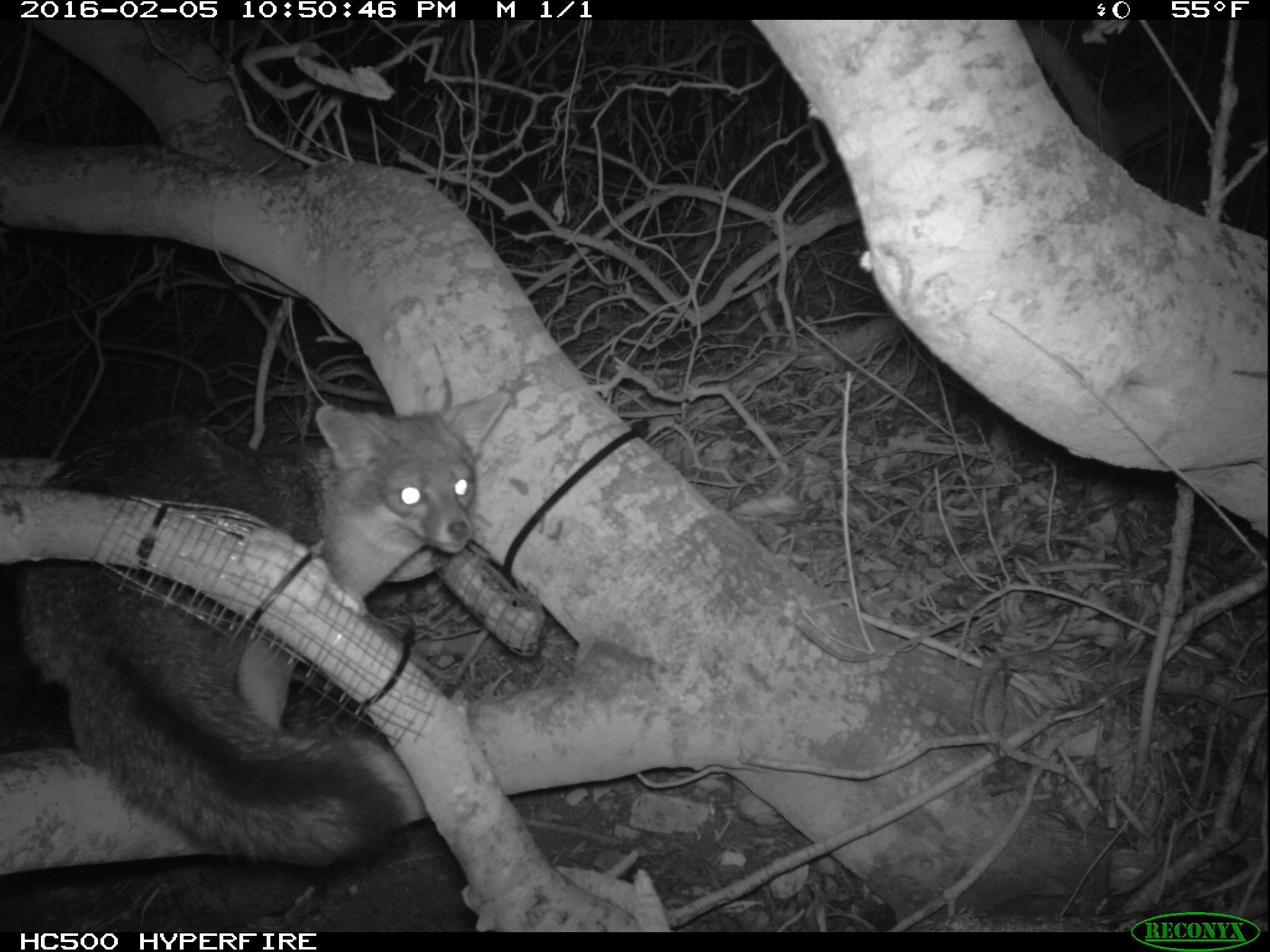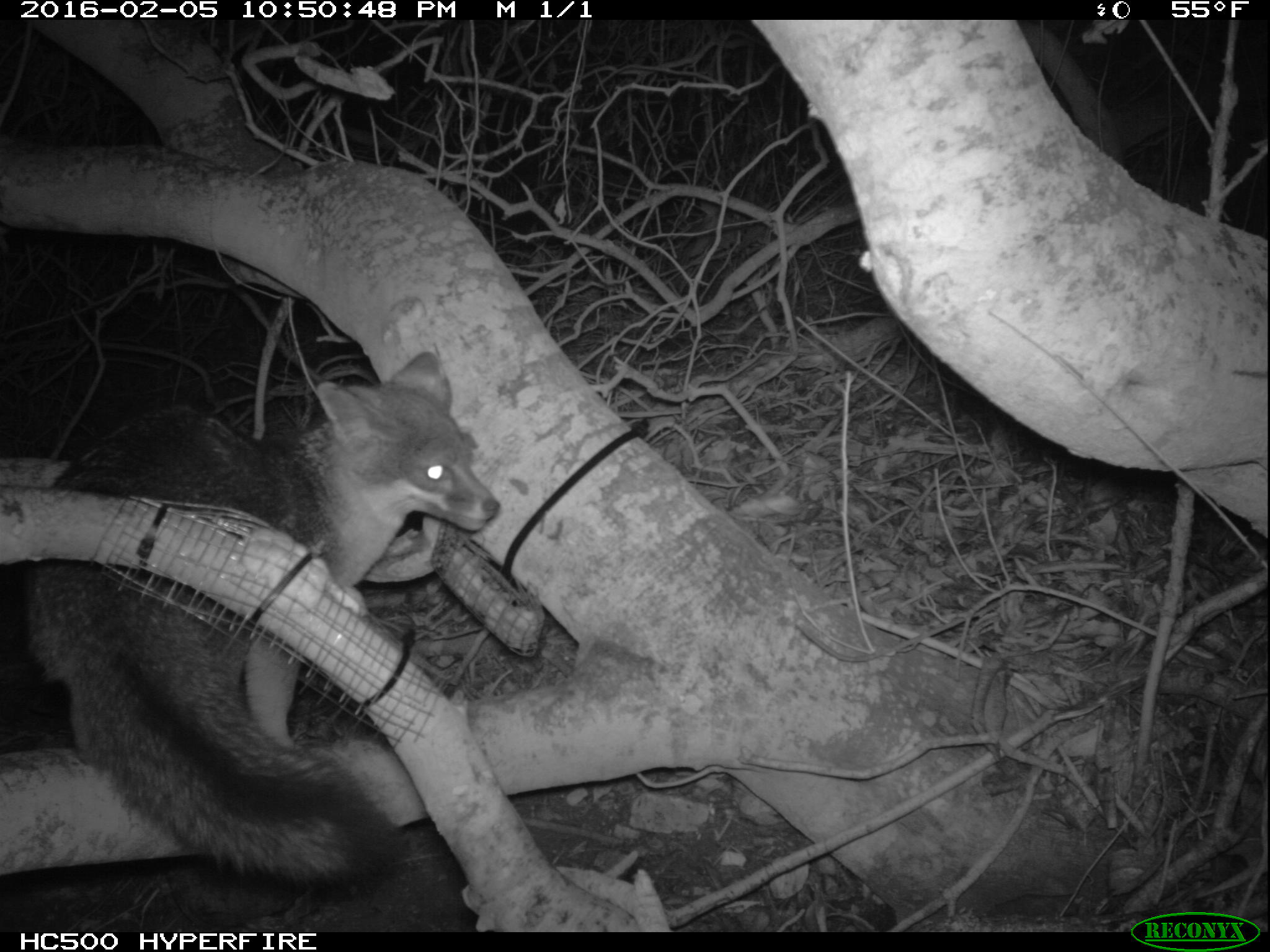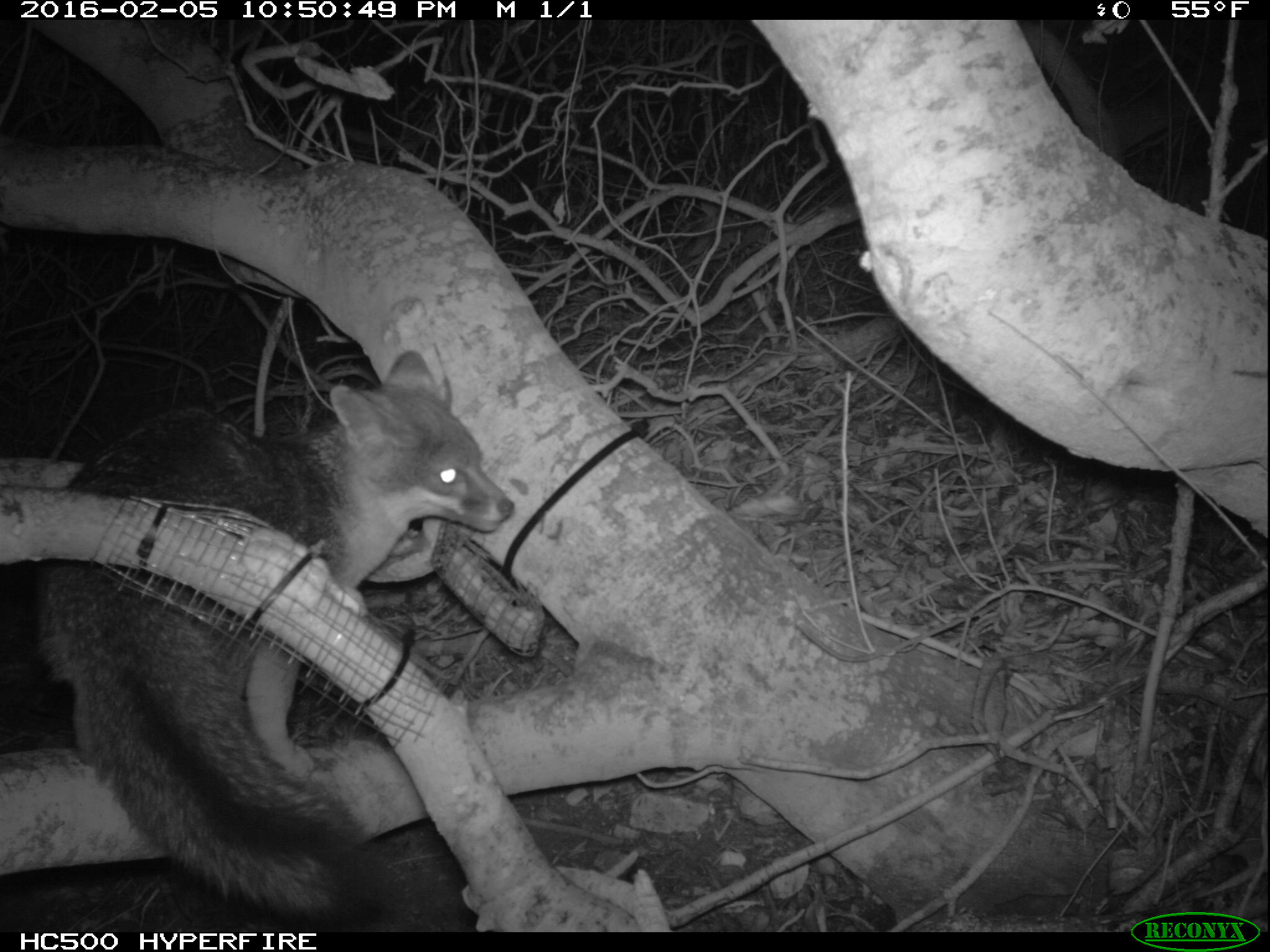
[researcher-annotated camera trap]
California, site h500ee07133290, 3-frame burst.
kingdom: Animalia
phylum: Chordata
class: Mammalia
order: Carnivora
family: Canidae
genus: Urocyon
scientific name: Urocyon littoralis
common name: island fox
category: fox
Fox (island fox) (Urocyon littoralis).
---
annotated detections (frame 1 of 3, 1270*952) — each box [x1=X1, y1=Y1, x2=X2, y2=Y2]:
fox: [x1=16, y1=389, x2=509, y2=866]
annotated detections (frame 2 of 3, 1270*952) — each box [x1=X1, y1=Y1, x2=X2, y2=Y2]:
fox: [x1=16, y1=352, x2=500, y2=888]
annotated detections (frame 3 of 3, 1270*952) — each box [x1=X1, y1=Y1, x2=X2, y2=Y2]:
fox: [x1=42, y1=342, x2=516, y2=931]